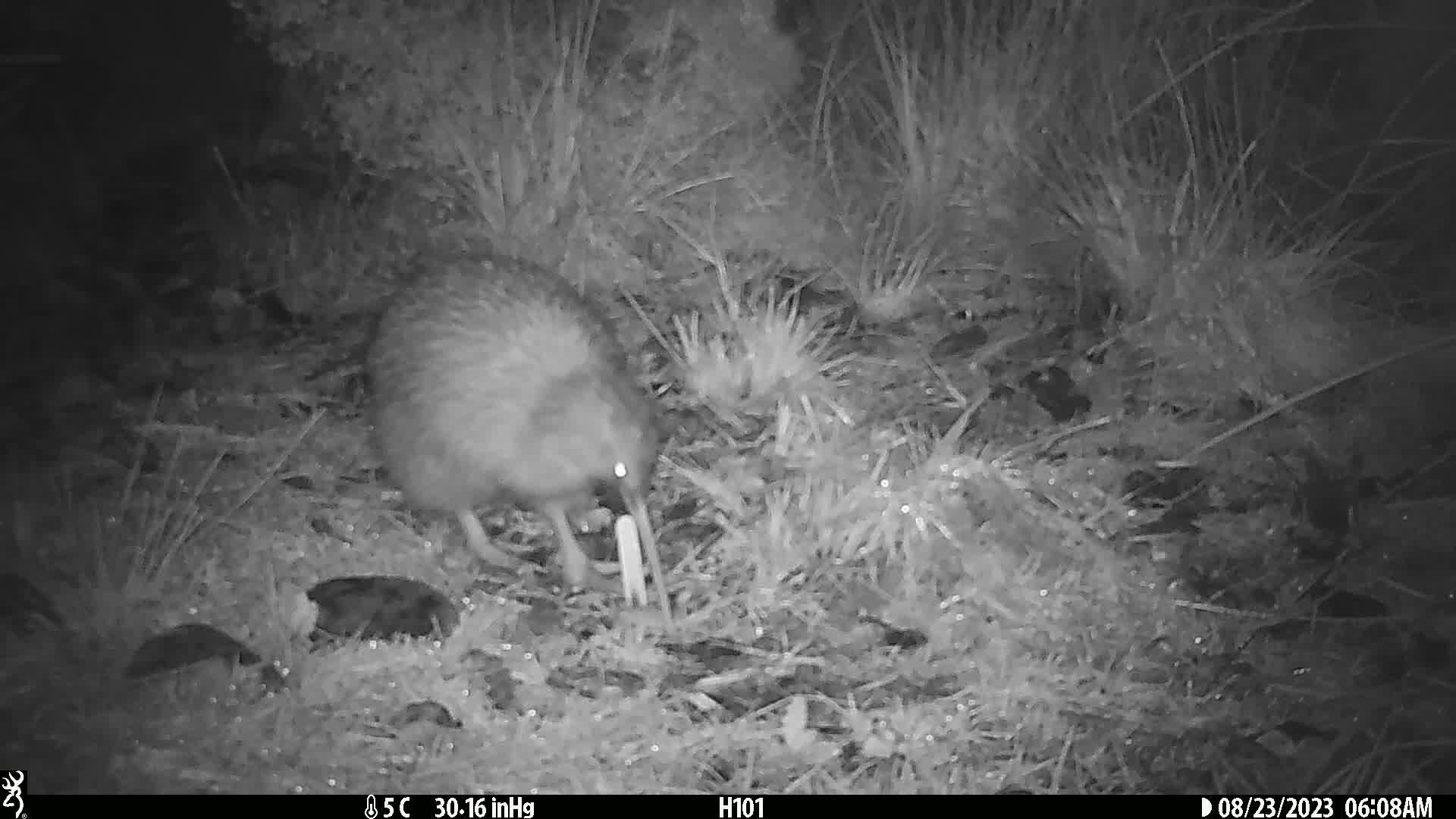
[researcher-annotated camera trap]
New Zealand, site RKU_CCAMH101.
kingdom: Animalia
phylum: Chordata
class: Aves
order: Apterygiformes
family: Apterygidae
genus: Apteryx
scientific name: Apteryx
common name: kiwi